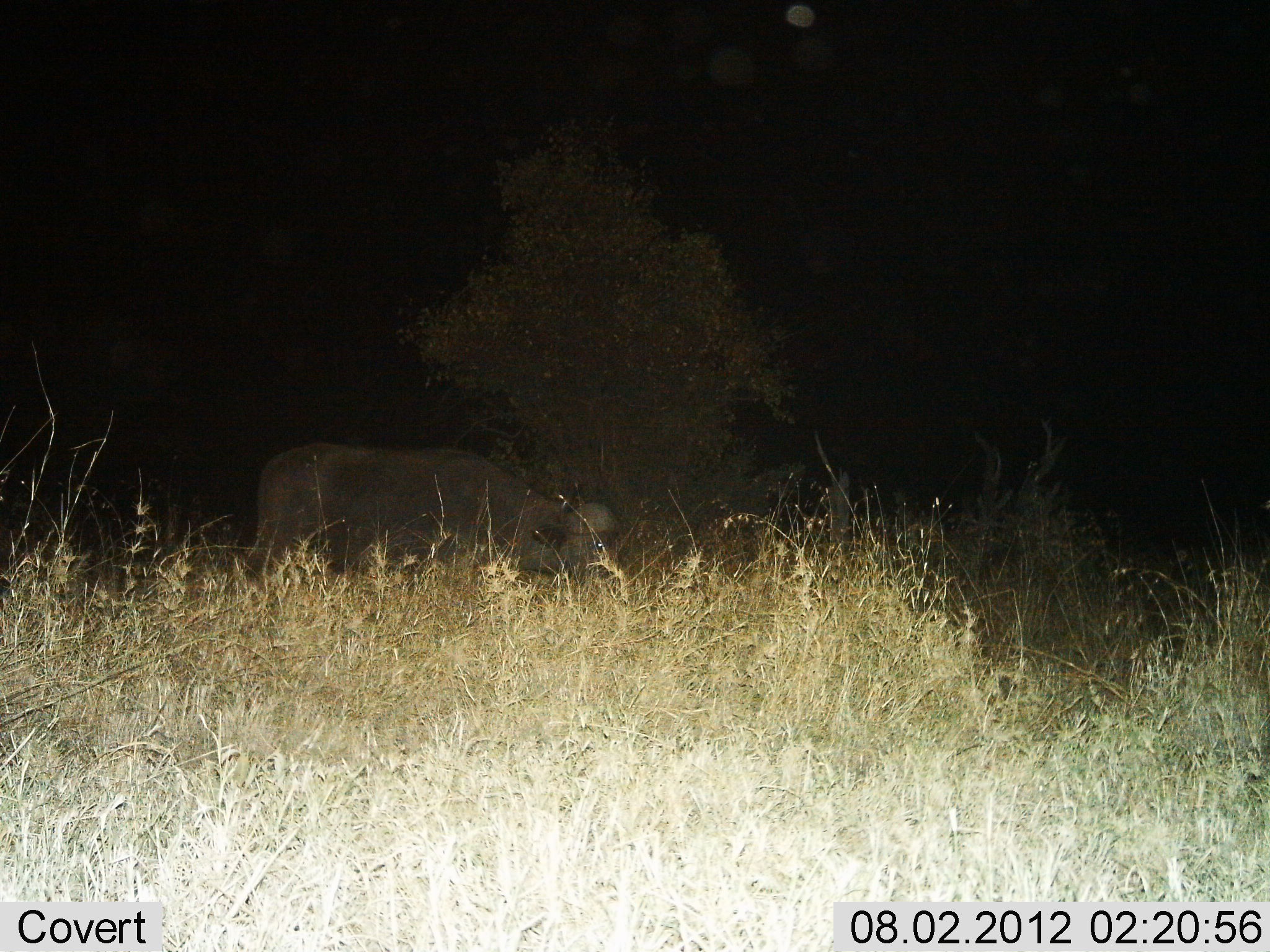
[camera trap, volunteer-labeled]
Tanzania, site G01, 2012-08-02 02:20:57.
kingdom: Animalia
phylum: Chordata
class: Mammalia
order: Artiodactyla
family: Bovidae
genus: Syncerus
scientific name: Syncerus caffer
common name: cape buffalo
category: buffalo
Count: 1.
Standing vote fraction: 40%.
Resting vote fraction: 0%.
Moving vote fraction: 20%.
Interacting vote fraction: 0%.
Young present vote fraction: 0%.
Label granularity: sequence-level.